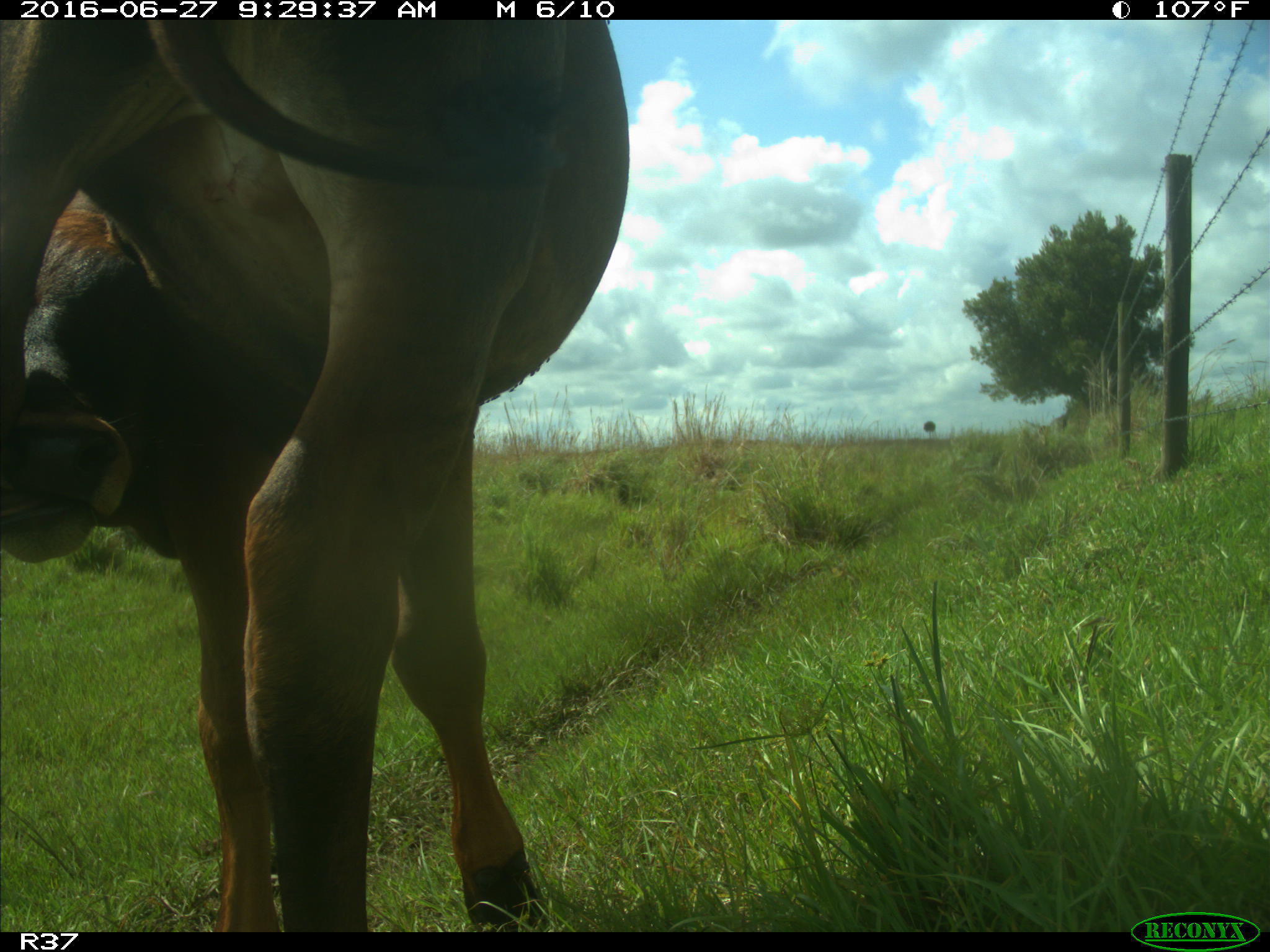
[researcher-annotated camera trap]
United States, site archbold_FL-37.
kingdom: Animalia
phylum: Chordata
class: Mammalia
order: Artiodactyla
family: Bovidae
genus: Bos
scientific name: Bos taurus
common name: domestic cow